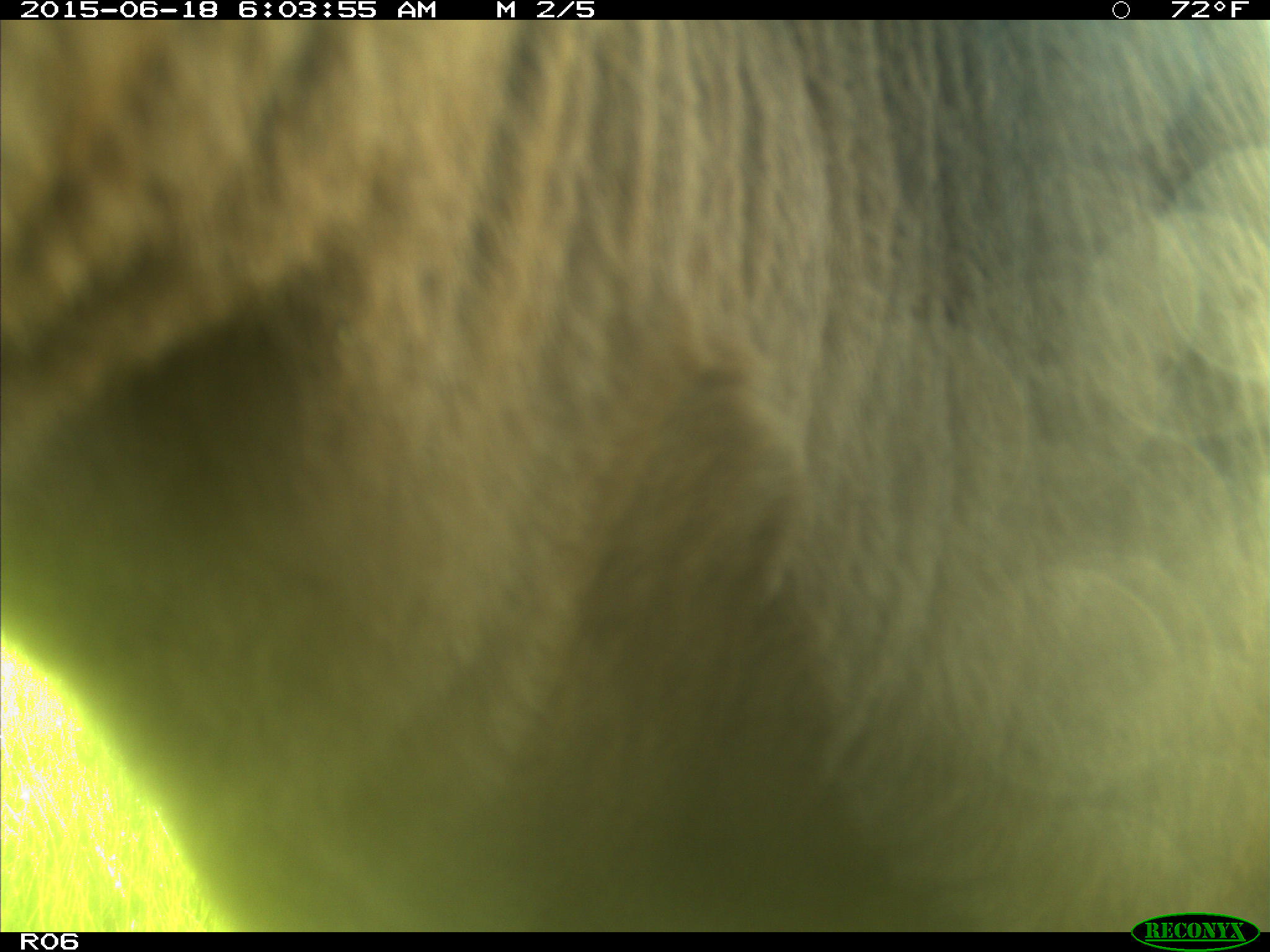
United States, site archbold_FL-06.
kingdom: Animalia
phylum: Chordata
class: Mammalia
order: Artiodactyla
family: Bovidae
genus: Bos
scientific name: Bos taurus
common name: domestic cow